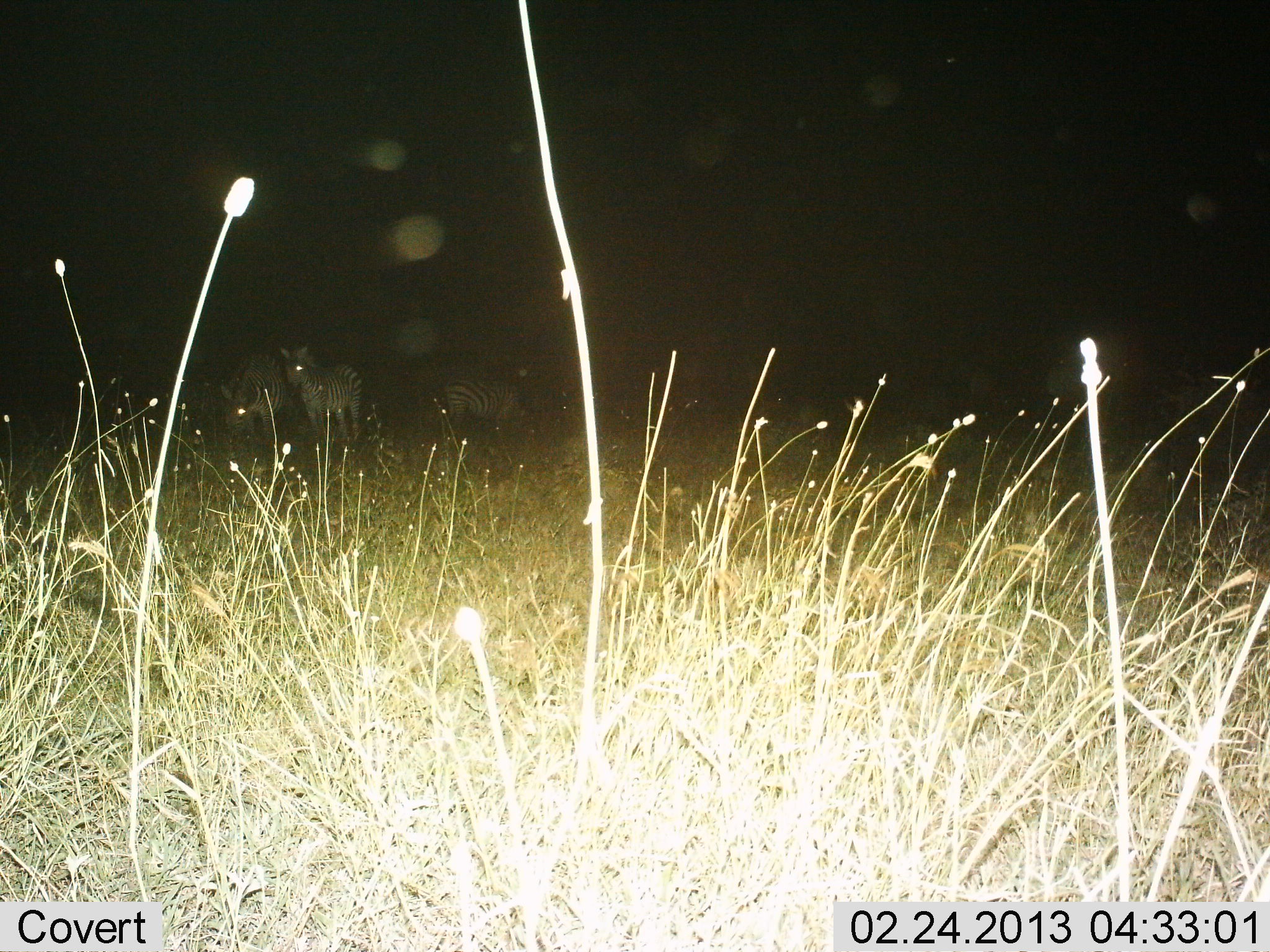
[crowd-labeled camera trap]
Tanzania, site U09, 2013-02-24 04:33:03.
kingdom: Animalia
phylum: Chordata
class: Mammalia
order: Perissodactyla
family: Equidae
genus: Equus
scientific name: Equus quagga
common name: plains zebra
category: zebra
Zebra (plains zebra) (Equus quagga), count 3. Behavior (volunteer vote fractions): standing 93%, resting 11%, moving 11%, interacting 11%. Young present (vote fraction): 4%. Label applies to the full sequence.